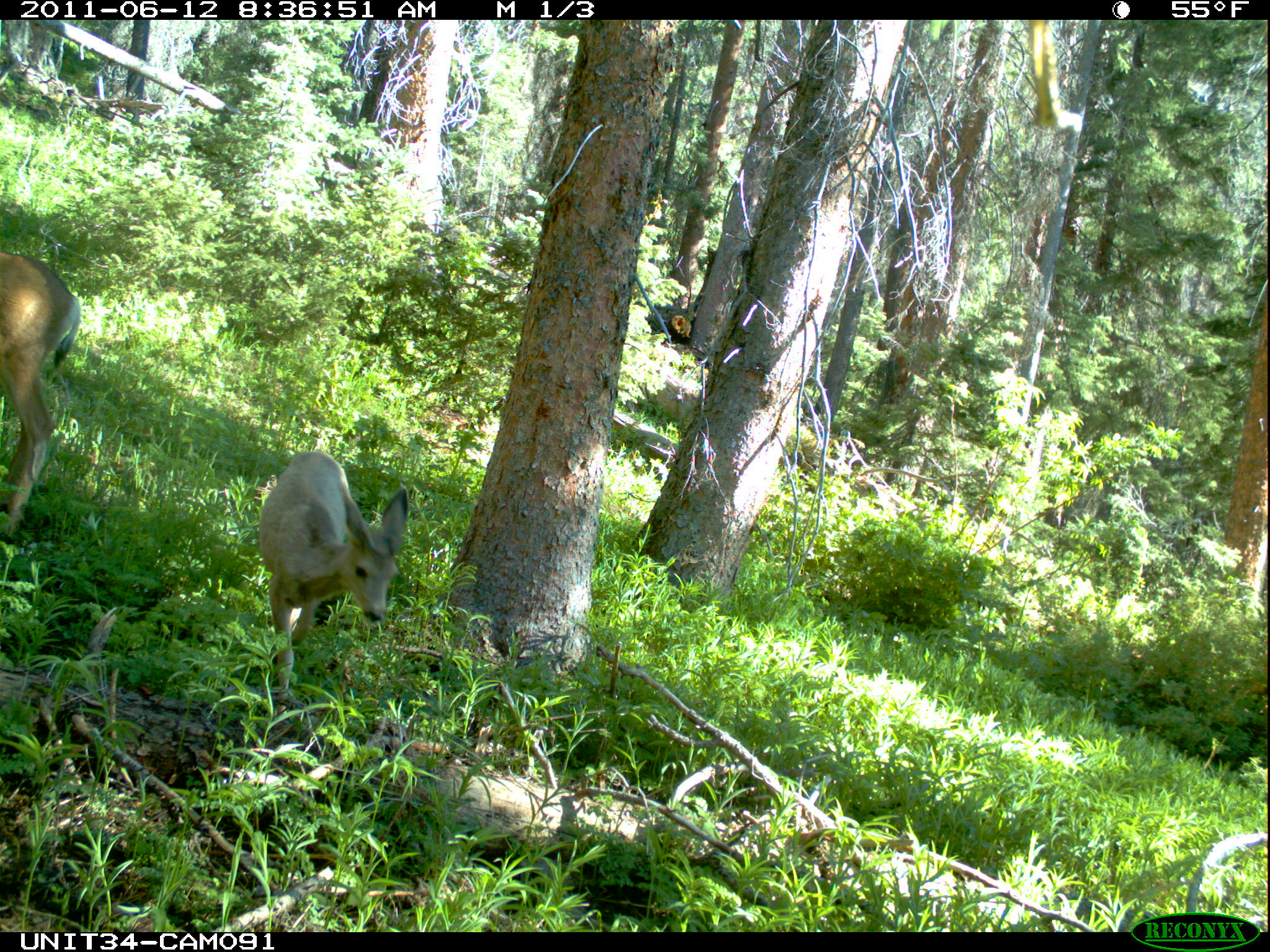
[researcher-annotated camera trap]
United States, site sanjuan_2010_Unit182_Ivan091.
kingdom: Animalia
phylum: Chordata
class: Mammalia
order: Artiodactyla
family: Cervidae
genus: Odocoileus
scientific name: Odocoileus hemionus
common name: mule deer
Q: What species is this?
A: Odocoileus hemionus (mule deer).